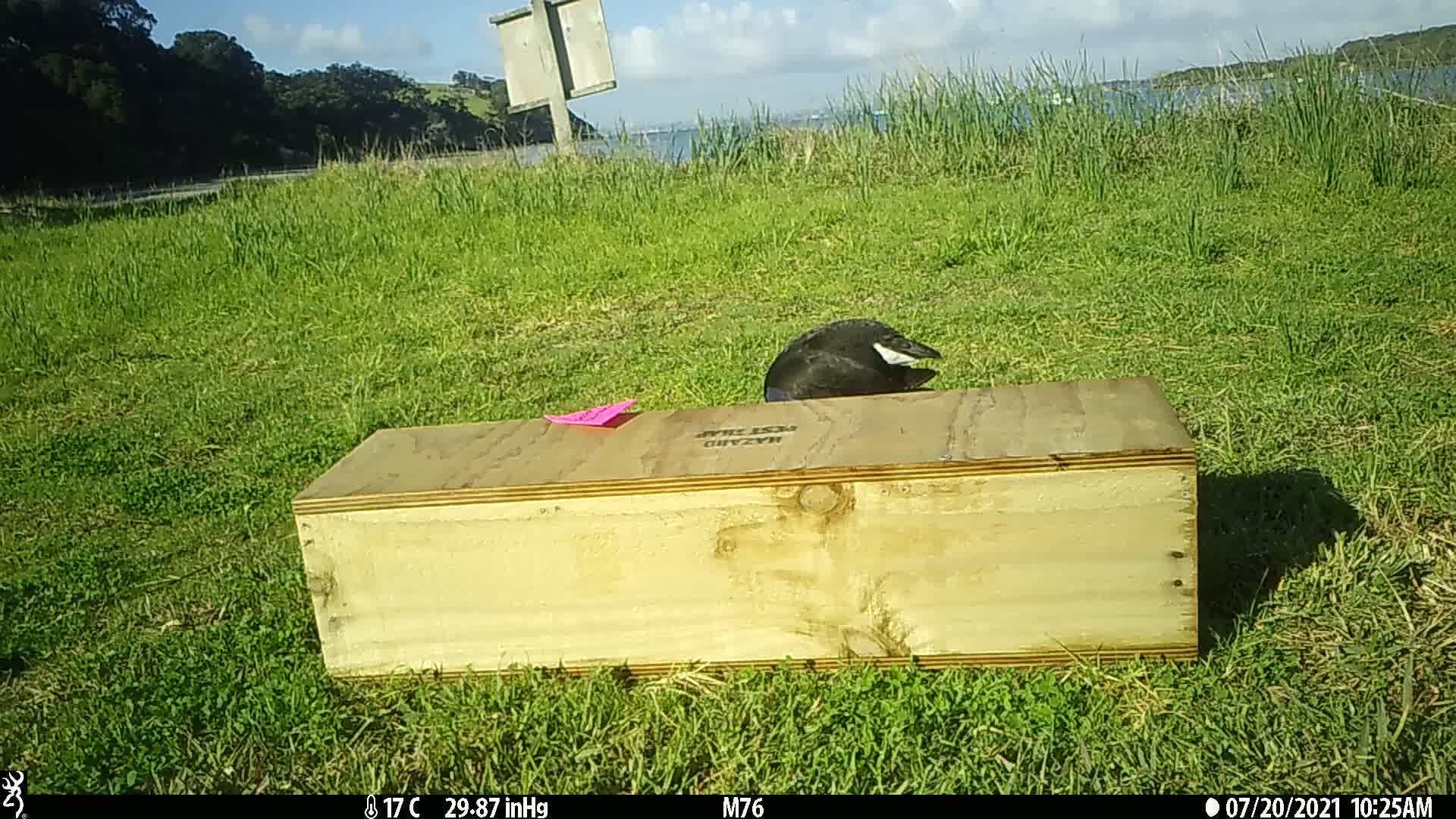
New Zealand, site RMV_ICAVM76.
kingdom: Animalia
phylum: Chordata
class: Aves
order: Gruiformes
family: Rallidae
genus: Porphyrio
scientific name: Porphyrio melanotus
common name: australasian swamphen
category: pukeko